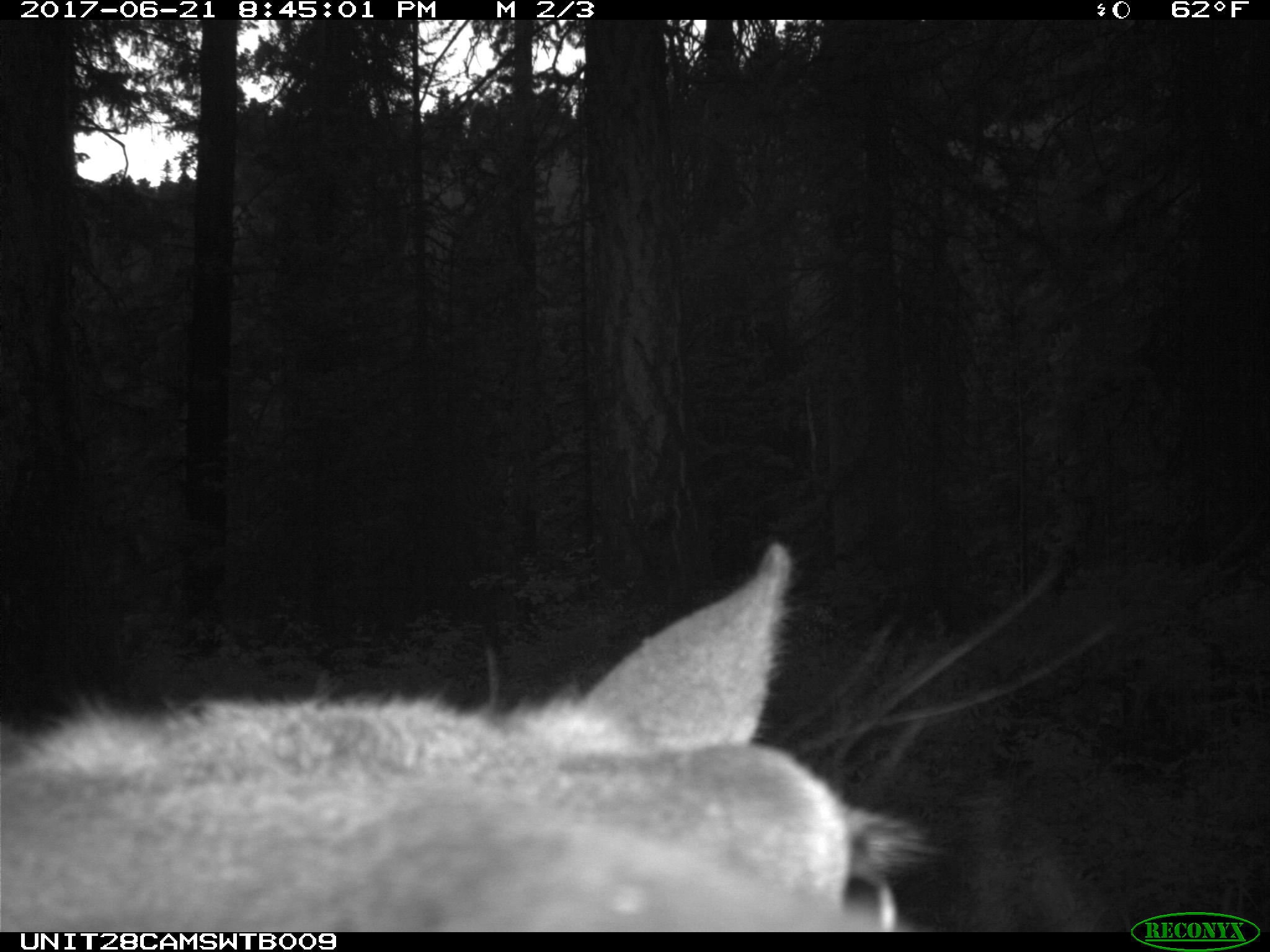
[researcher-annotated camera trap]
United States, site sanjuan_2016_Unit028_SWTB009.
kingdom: Animalia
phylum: Chordata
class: Mammalia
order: Artiodactyla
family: Cervidae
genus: Cervus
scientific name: Cervus elaphus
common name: red deer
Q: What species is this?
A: Cervus elaphus (red deer).